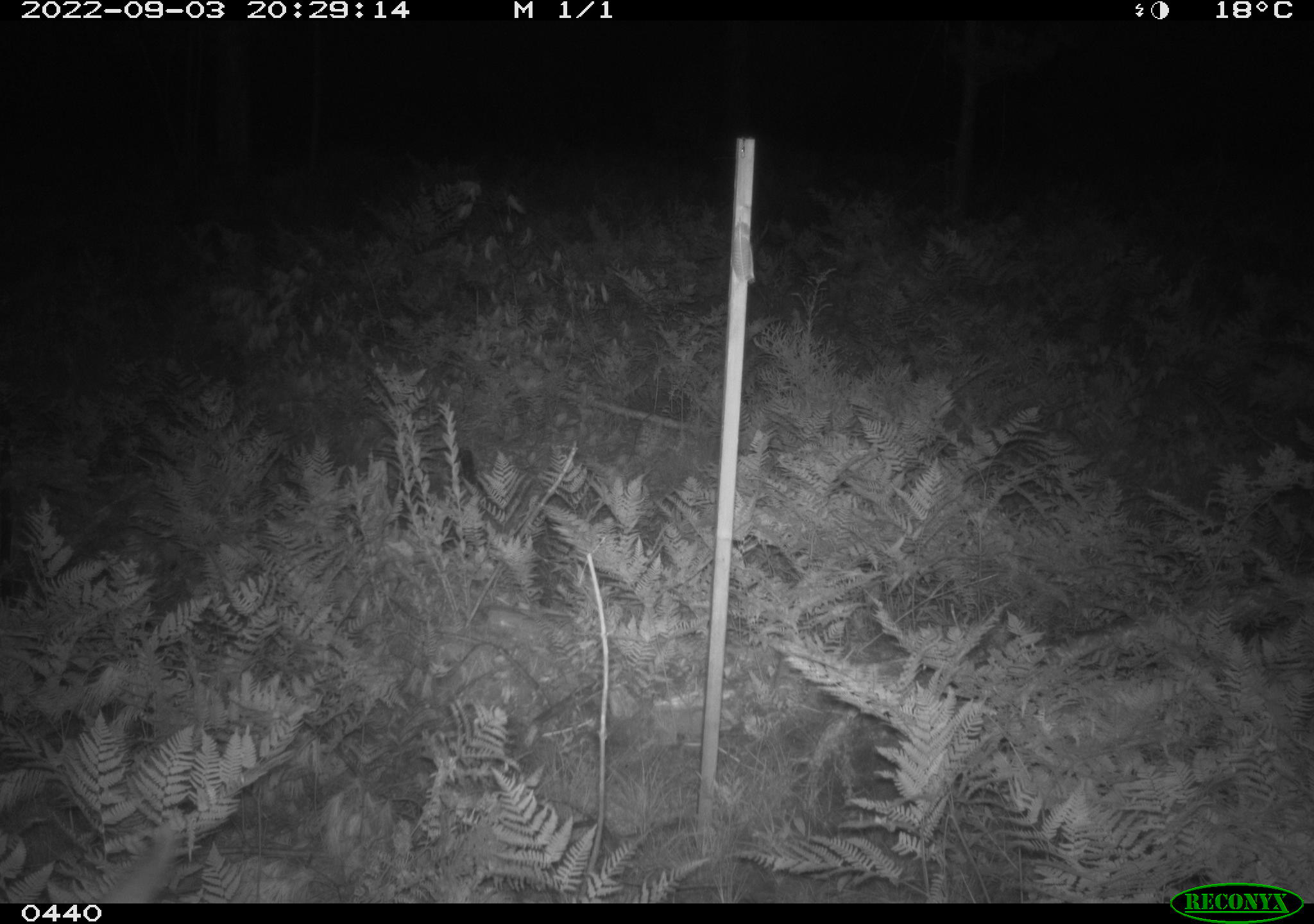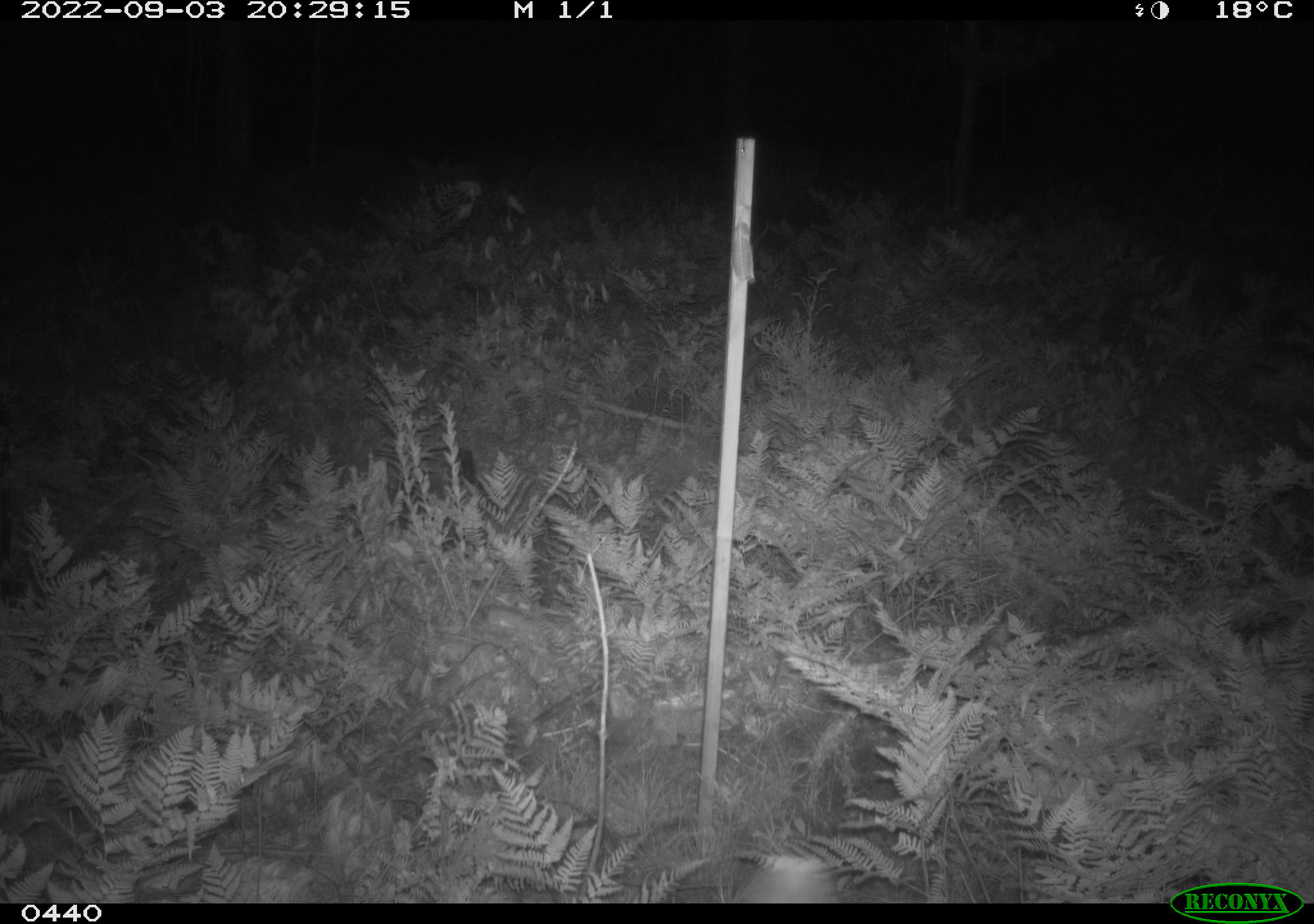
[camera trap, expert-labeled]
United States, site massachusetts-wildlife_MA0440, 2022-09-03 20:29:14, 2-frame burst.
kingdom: Animalia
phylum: Chordata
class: Mammalia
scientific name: Mammalia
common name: mammal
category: mammal sp.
Mammal sp. (mammal) (Mammalia).